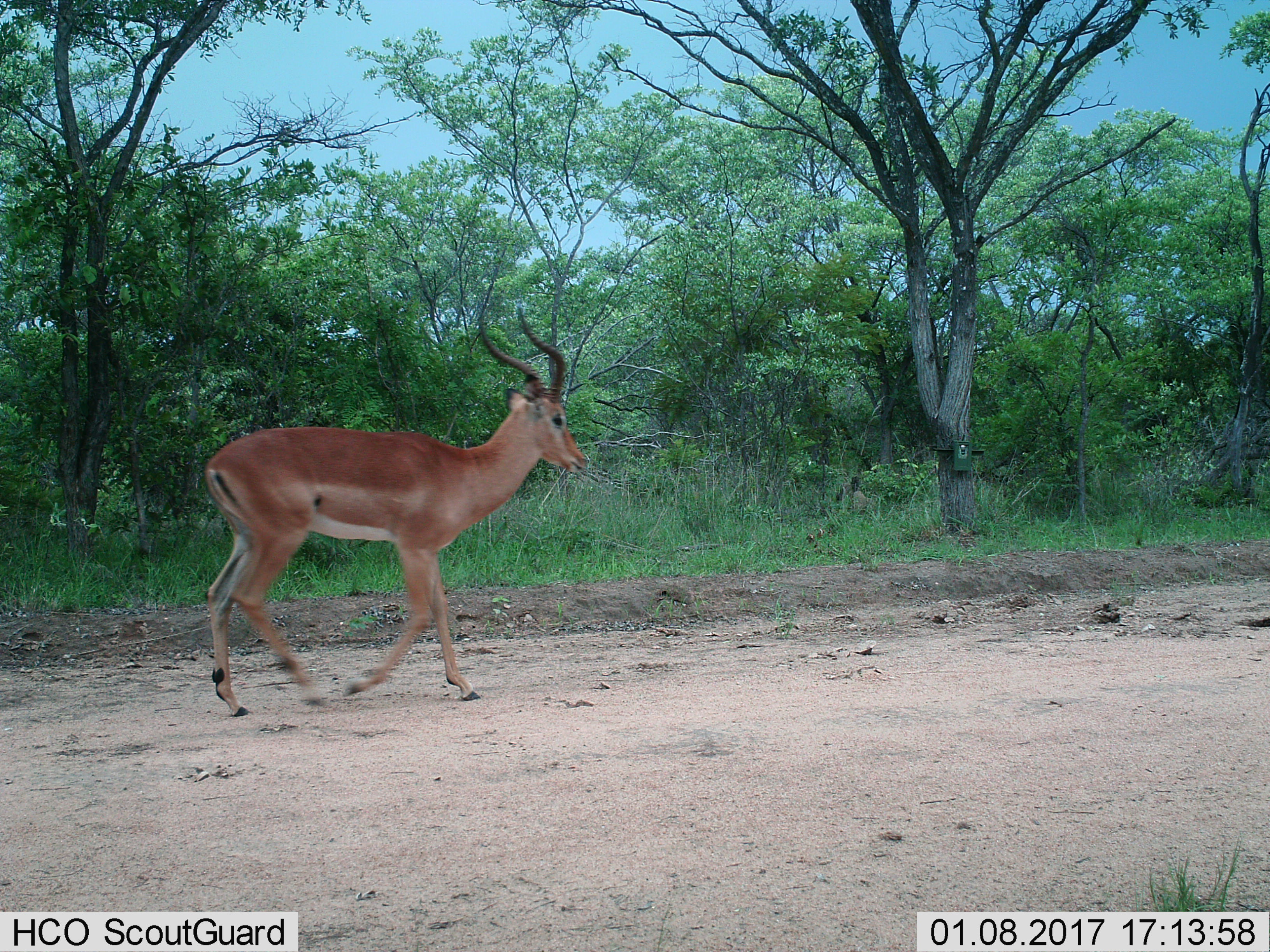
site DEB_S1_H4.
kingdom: Animalia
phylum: Chordata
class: Mammalia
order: Artiodactyla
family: Bovidae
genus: Aepyceros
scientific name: Aepyceros melampus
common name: impala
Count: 1.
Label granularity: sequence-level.